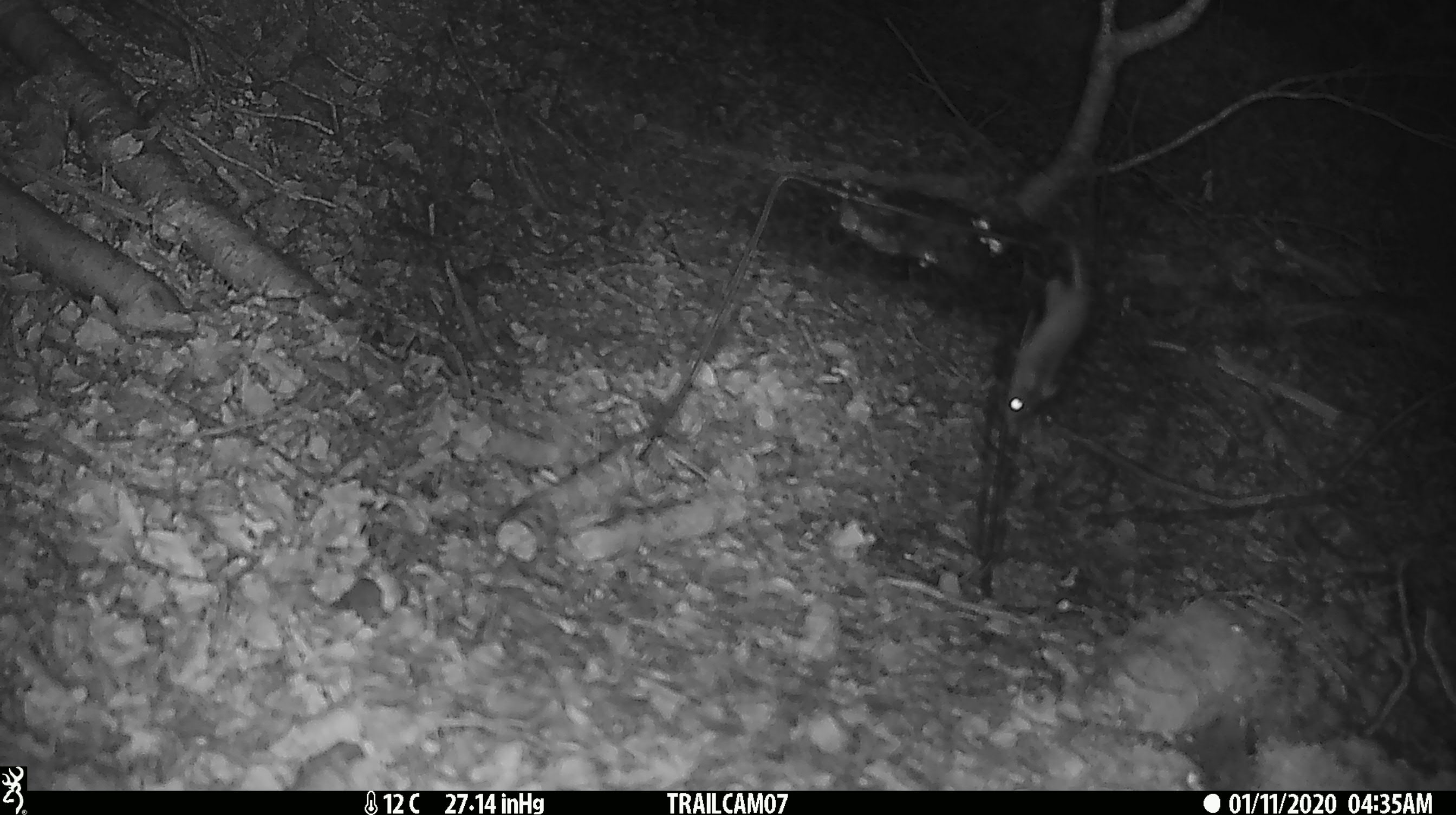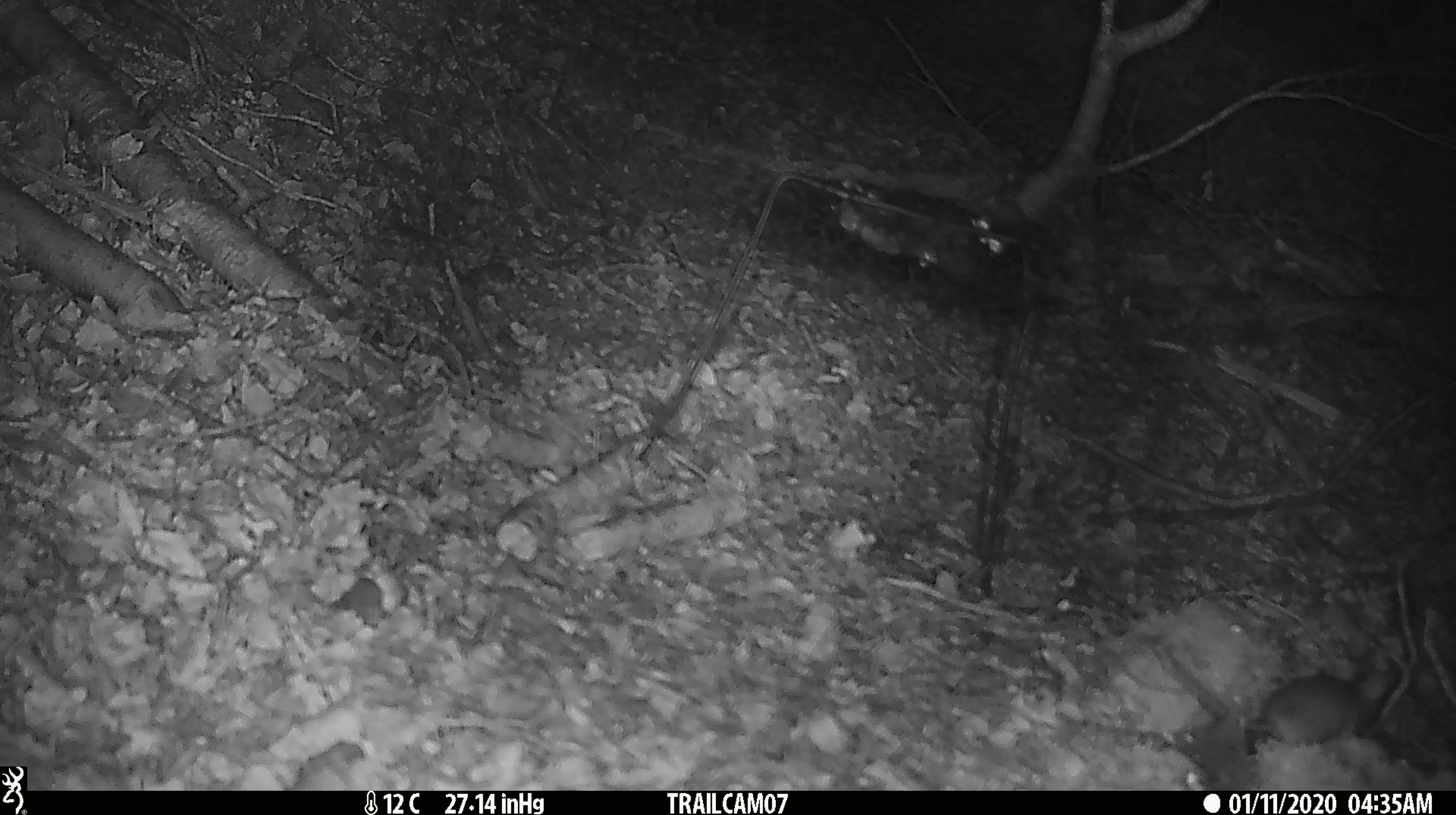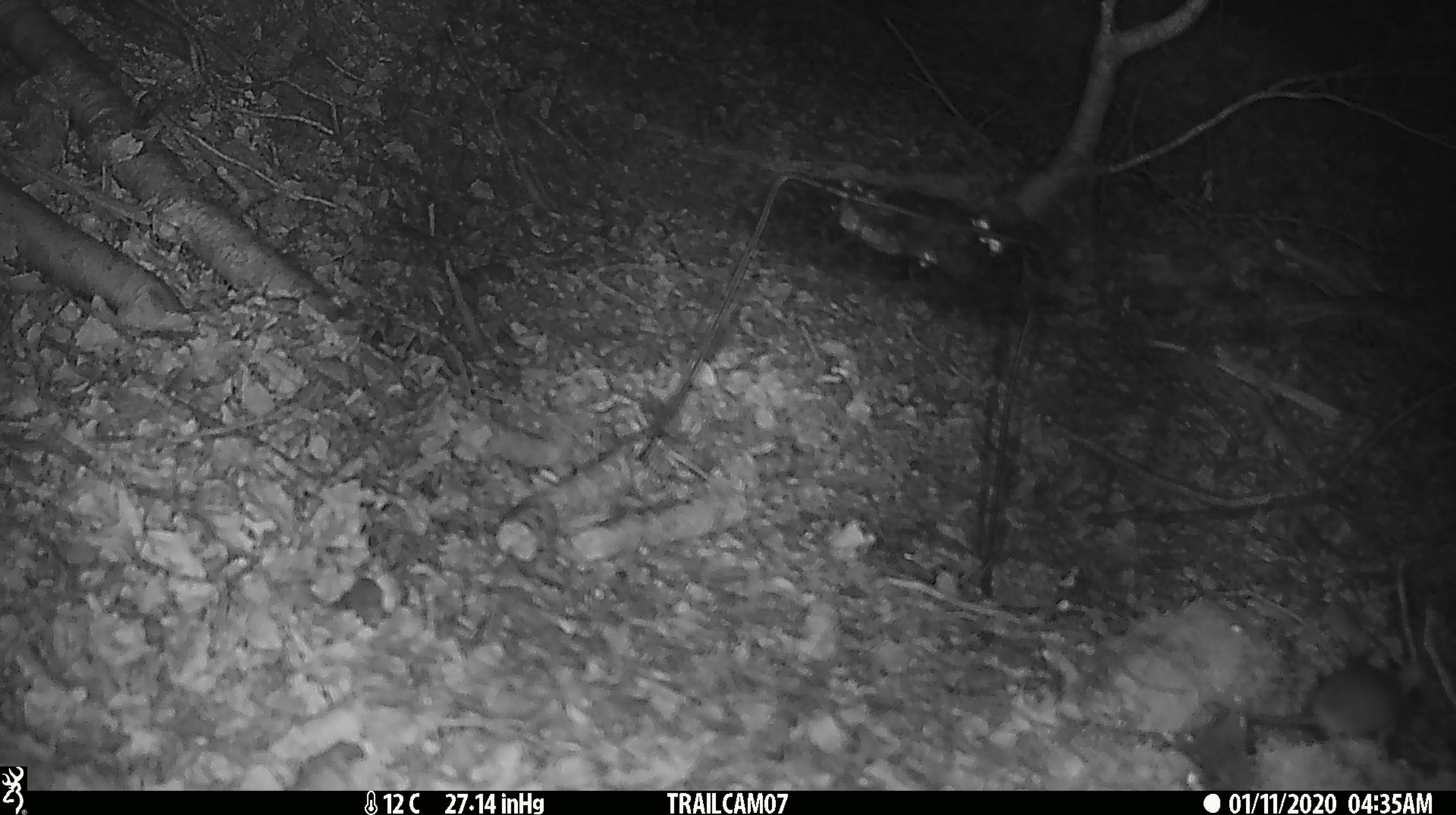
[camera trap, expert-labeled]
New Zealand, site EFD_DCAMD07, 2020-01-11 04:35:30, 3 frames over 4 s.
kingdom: Animalia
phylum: Chordata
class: Mammalia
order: Rodentia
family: Muridae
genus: Mus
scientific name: Mus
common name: mouse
Mouse (Mus).